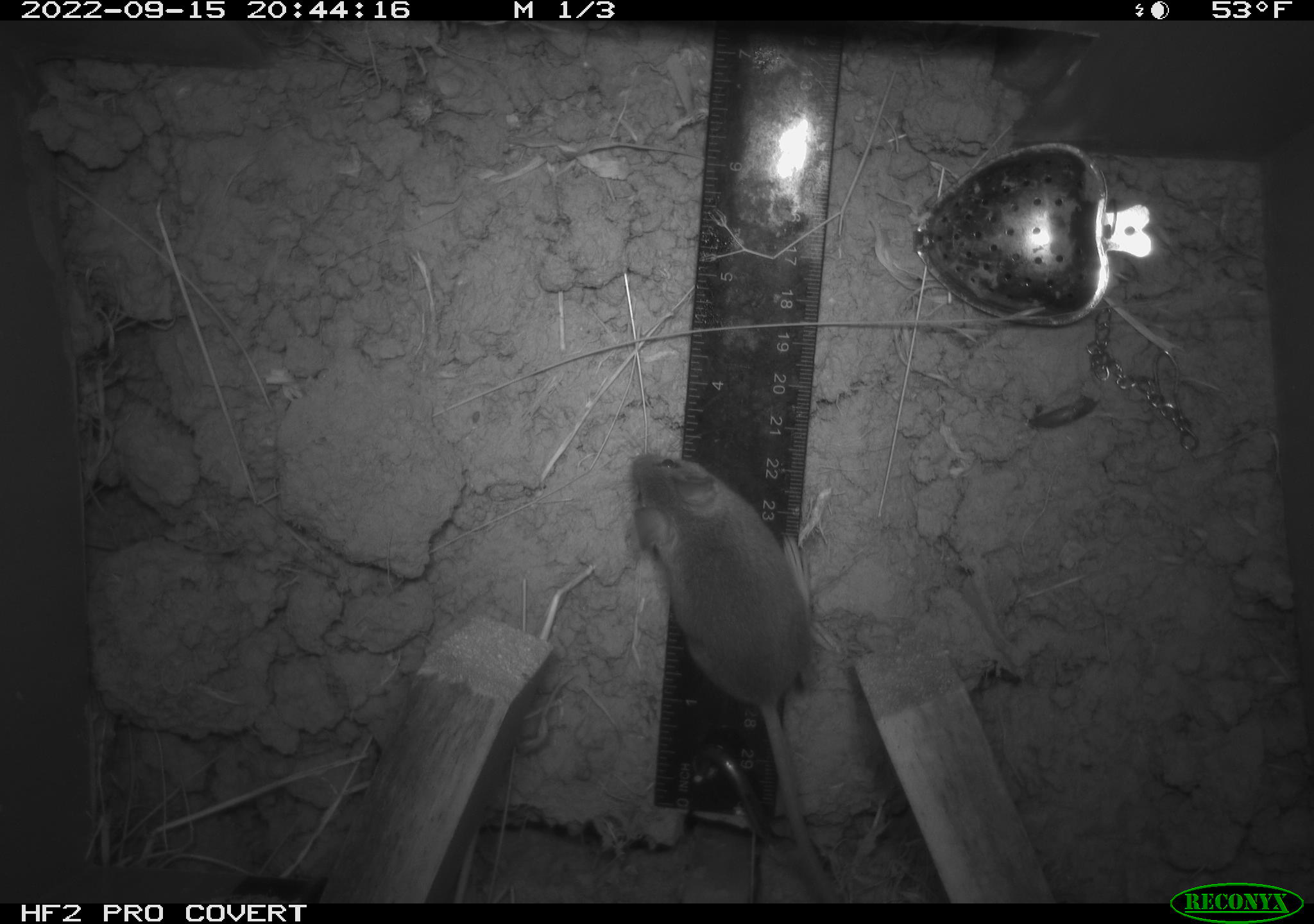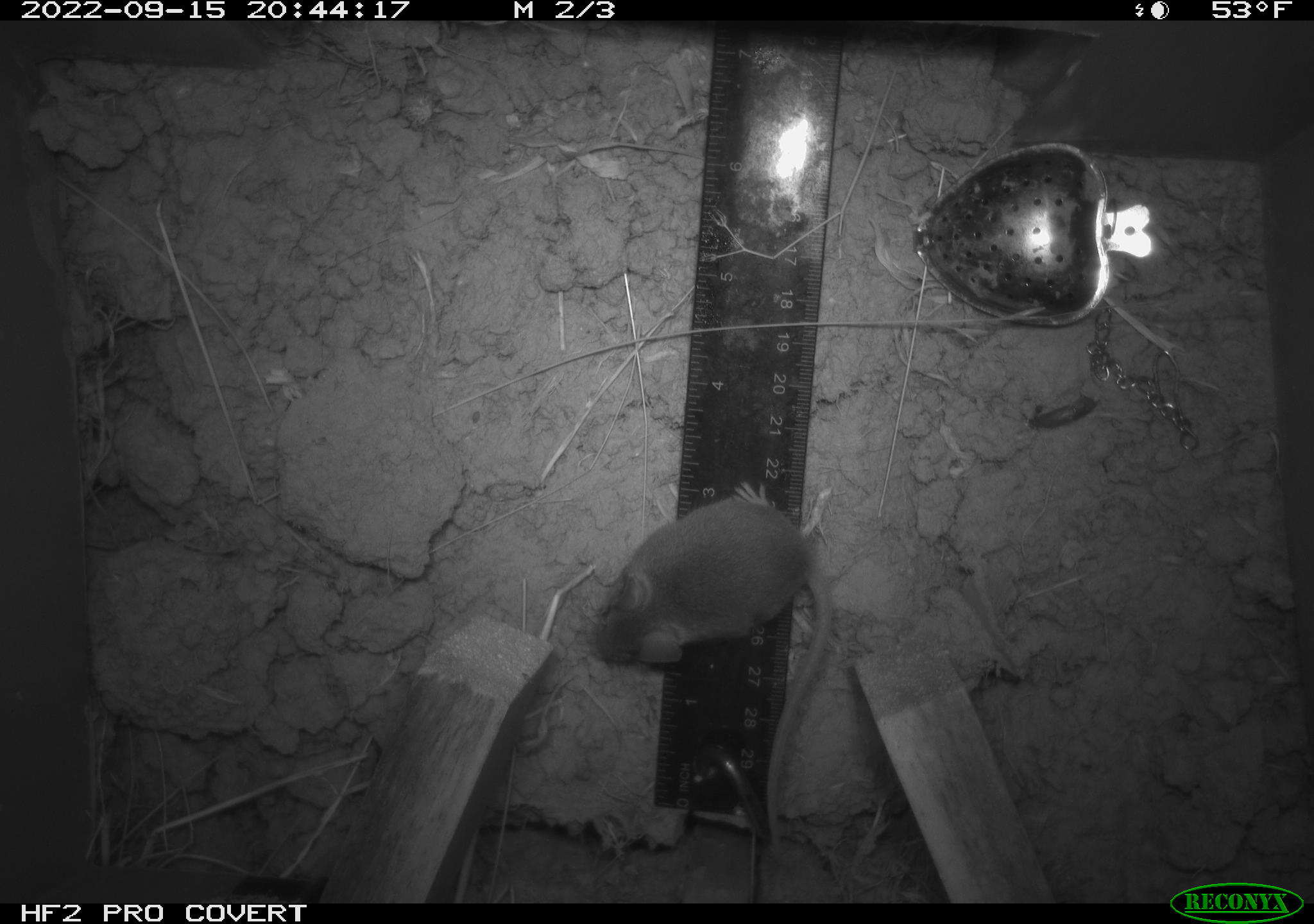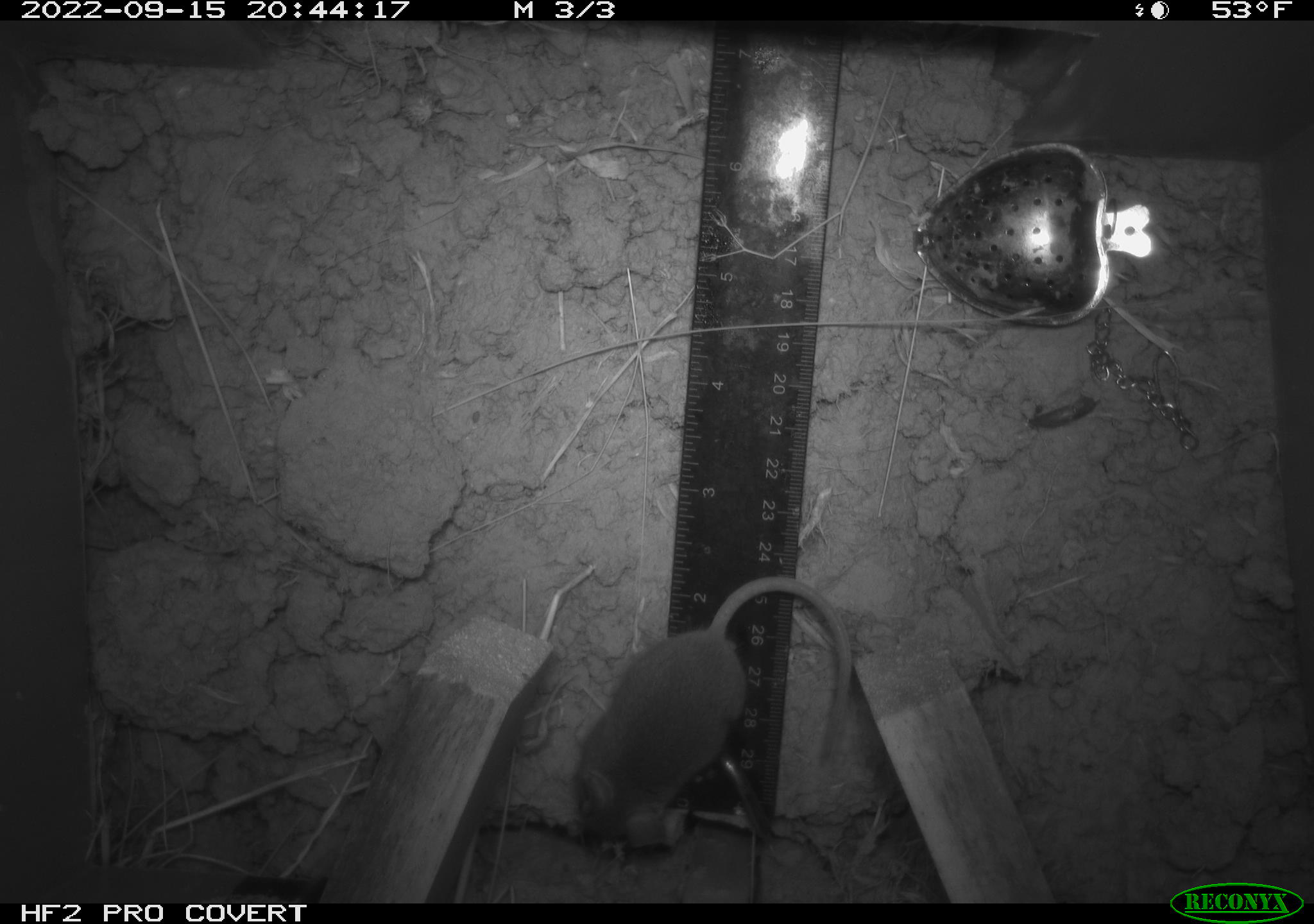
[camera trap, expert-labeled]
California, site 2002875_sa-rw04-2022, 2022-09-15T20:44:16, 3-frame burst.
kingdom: Animalia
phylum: Chordata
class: Mammalia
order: Rodentia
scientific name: Rodentia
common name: mouse species